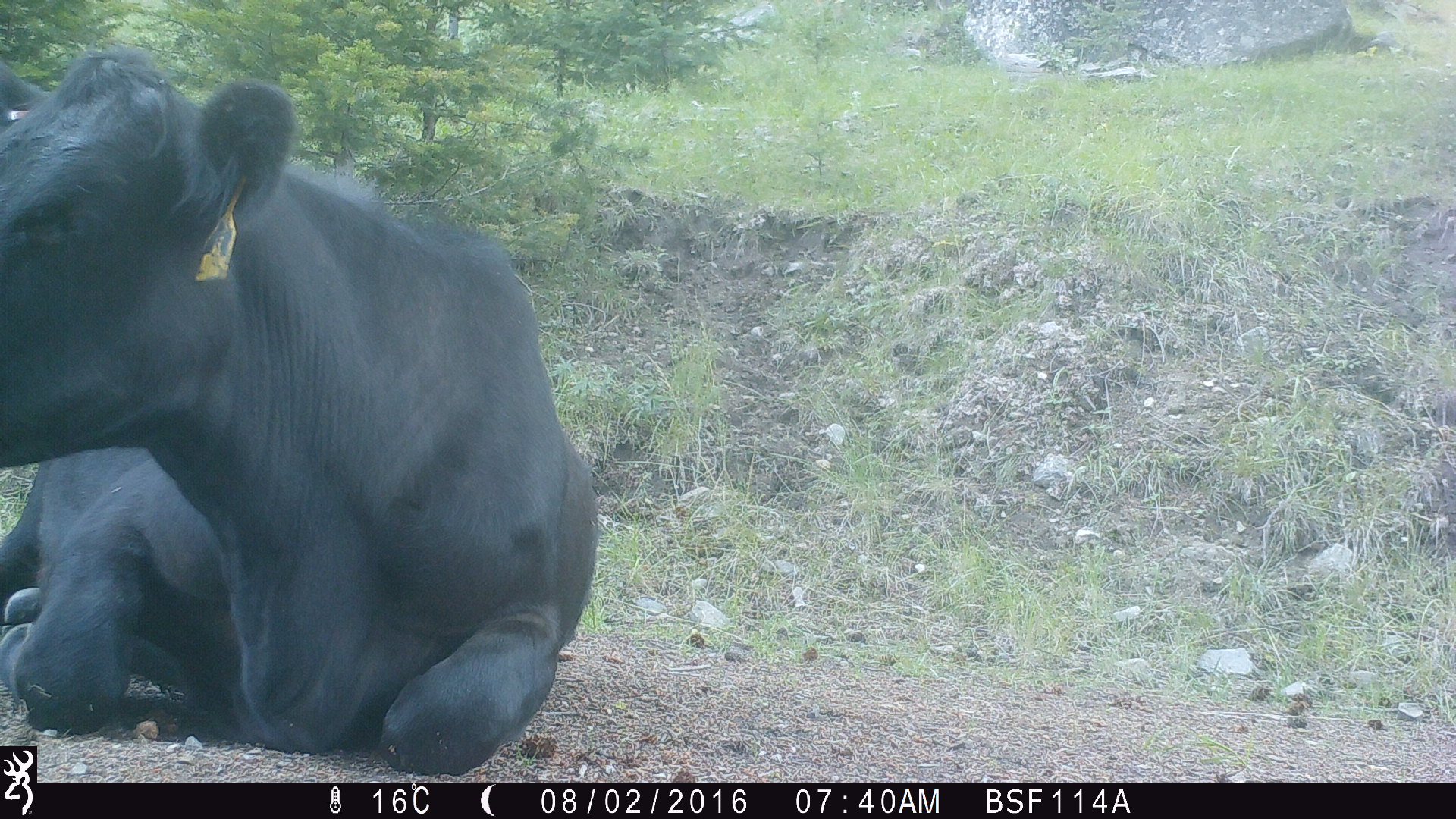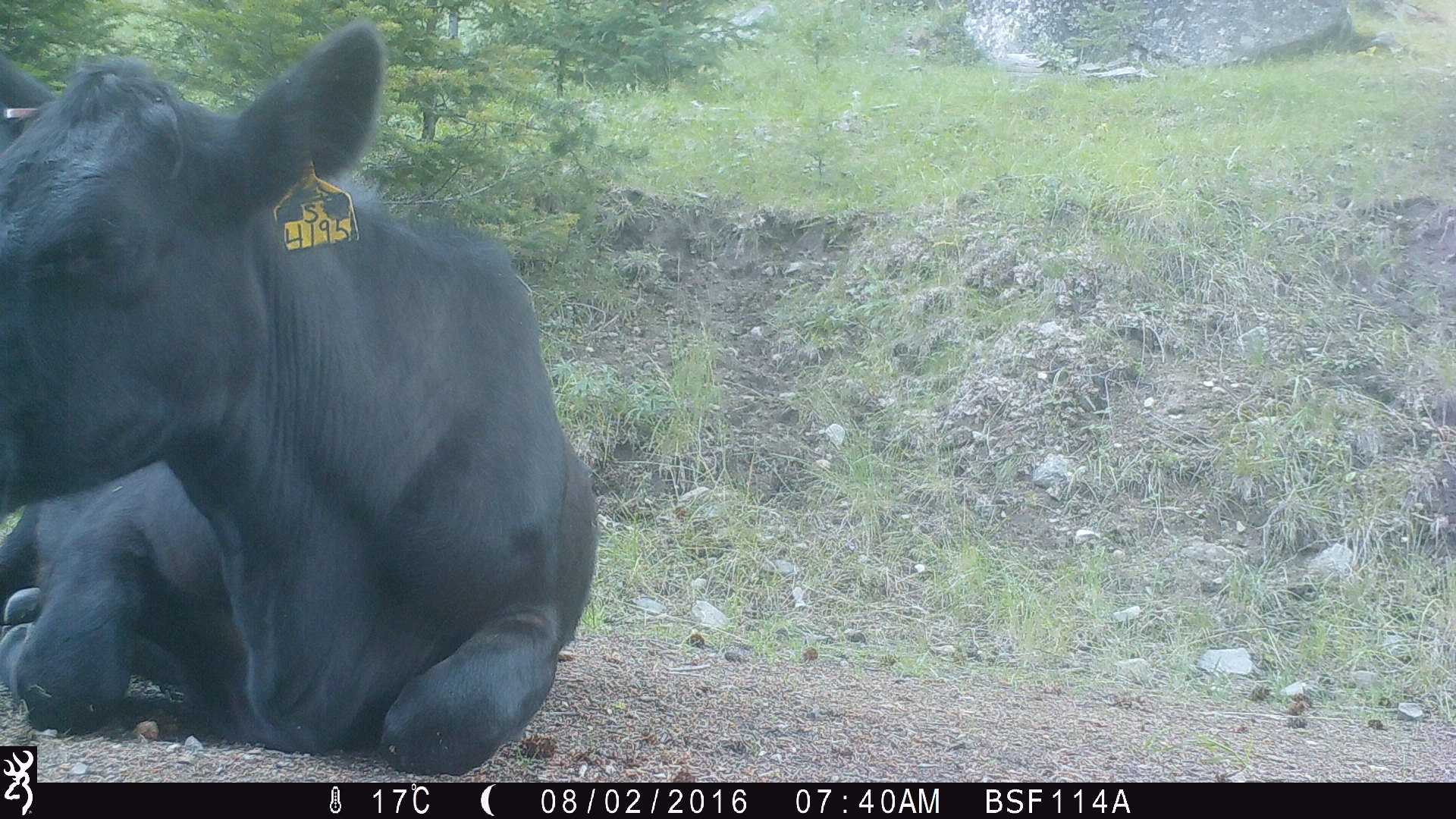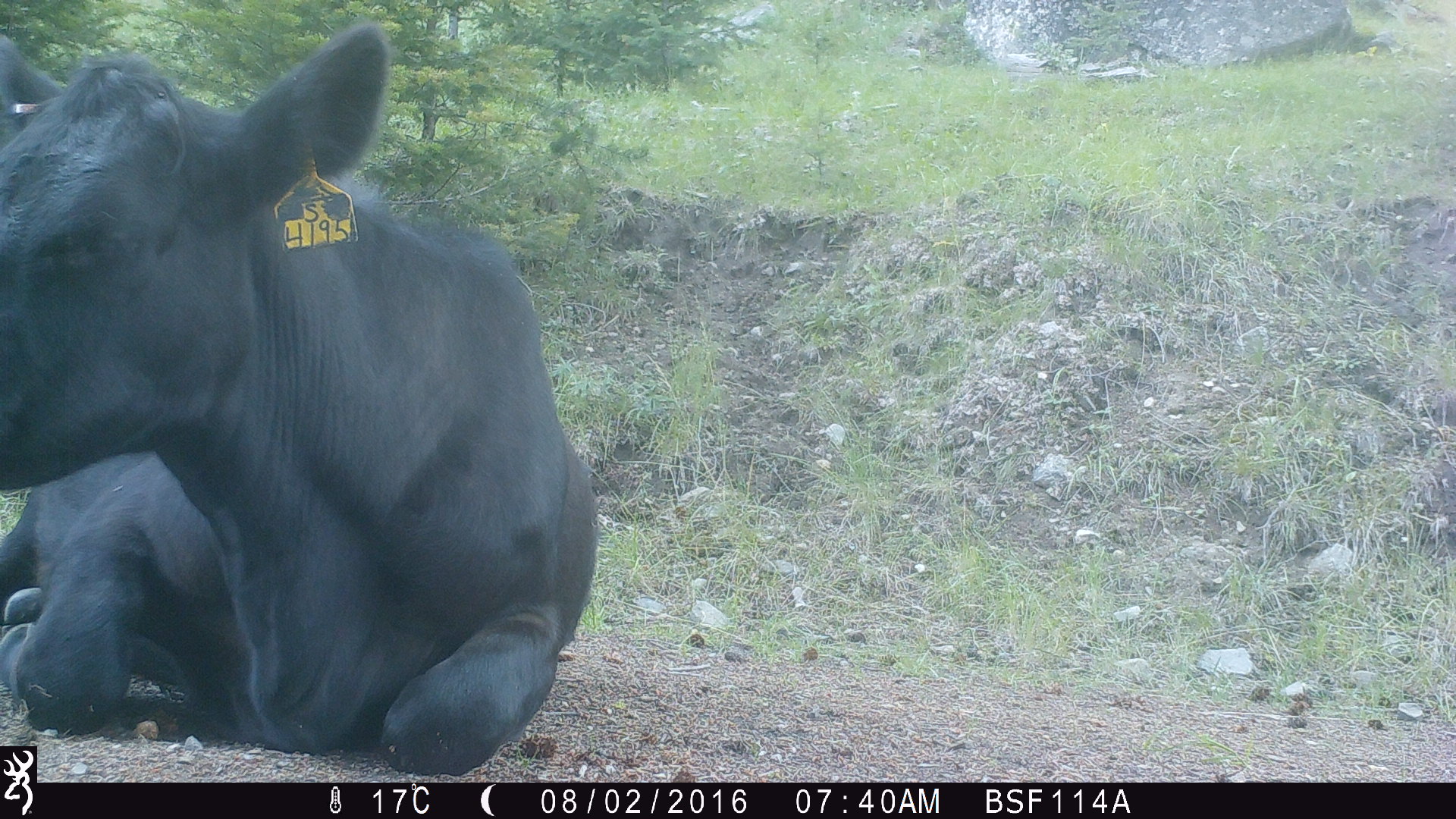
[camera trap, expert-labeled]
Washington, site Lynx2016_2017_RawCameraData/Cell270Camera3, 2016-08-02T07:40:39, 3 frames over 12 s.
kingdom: Animalia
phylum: Chordata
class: Mammalia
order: Artiodactyla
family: Bovidae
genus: Bos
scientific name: Bos taurus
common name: domestic cattle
Domestic cattle (Bos taurus). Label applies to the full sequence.